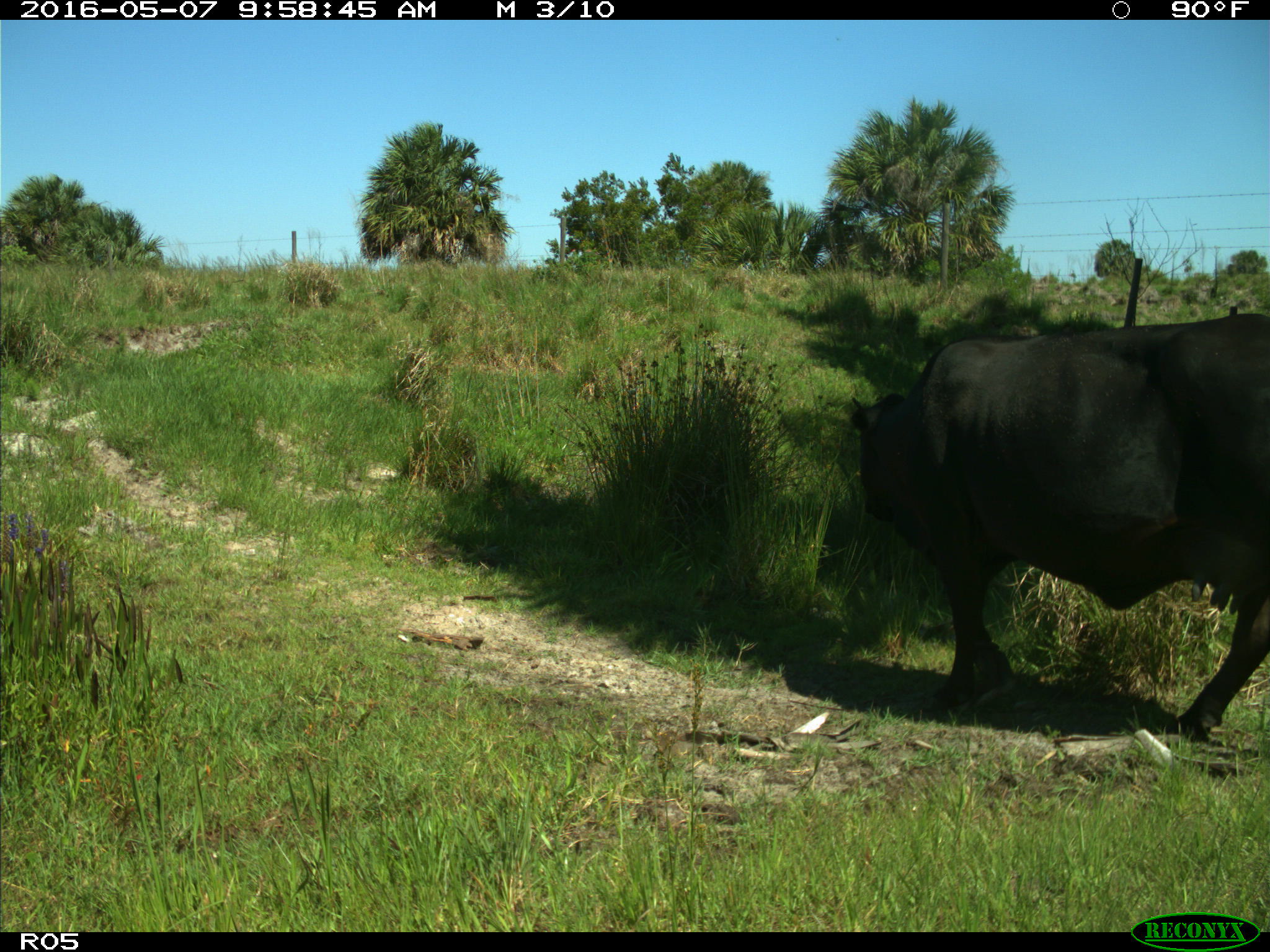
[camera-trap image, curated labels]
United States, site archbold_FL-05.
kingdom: Animalia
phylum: Chordata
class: Mammalia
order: Artiodactyla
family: Bovidae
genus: Bos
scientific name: Bos taurus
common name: domestic cow